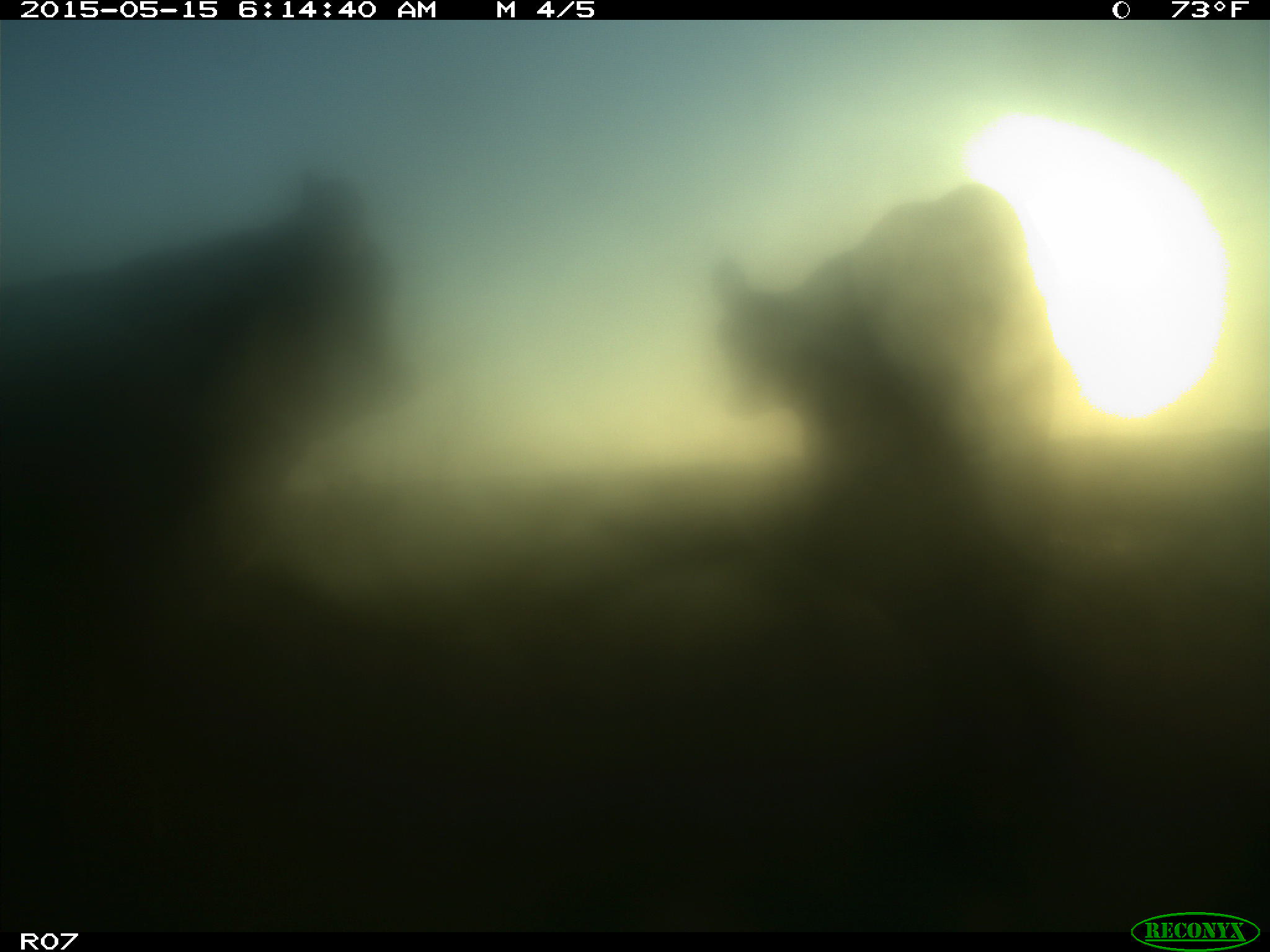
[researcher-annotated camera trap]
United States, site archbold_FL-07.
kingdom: Animalia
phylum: Chordata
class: Mammalia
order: Artiodactyla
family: Bovidae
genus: Bos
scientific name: Bos taurus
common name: domestic cow